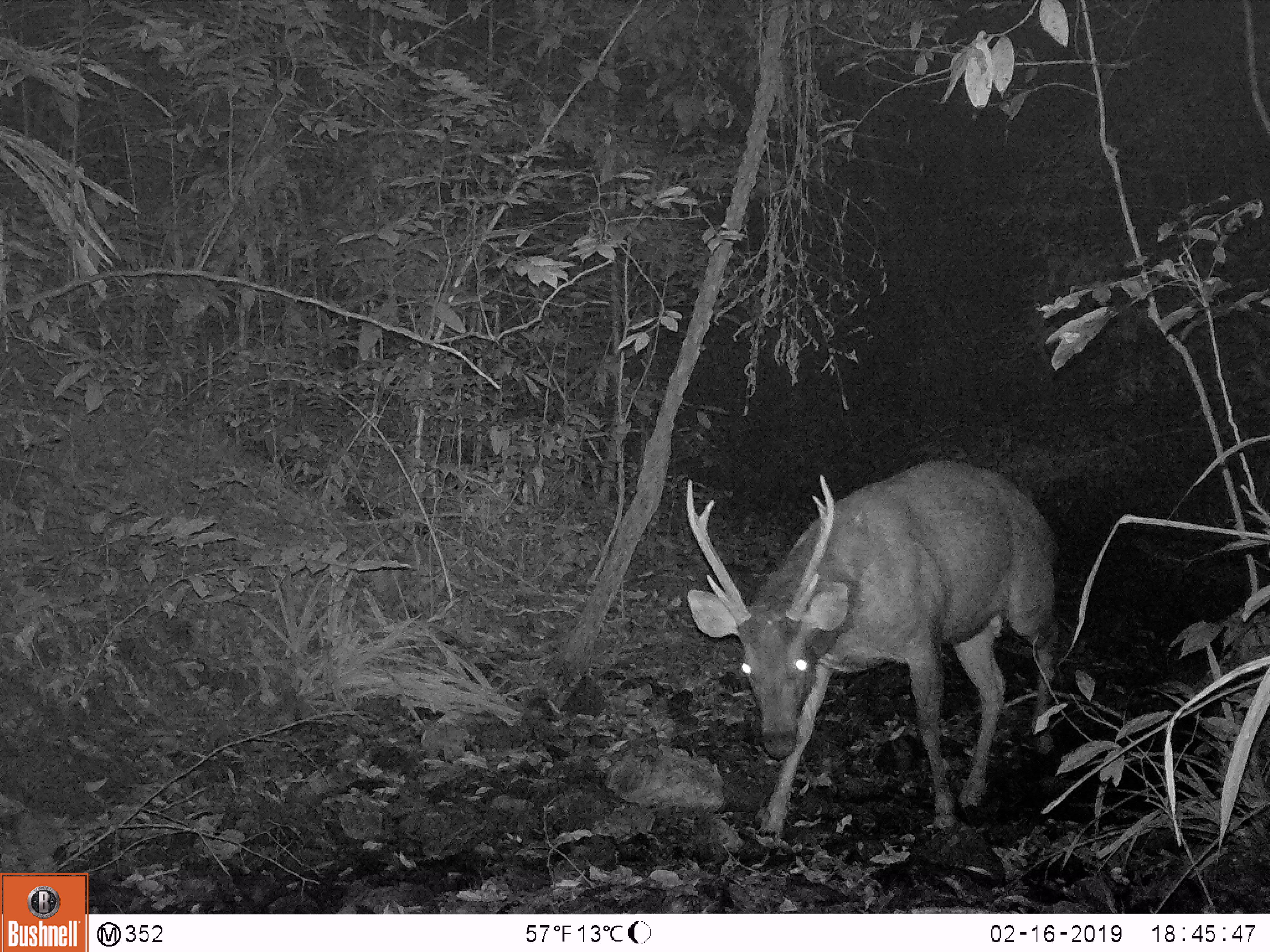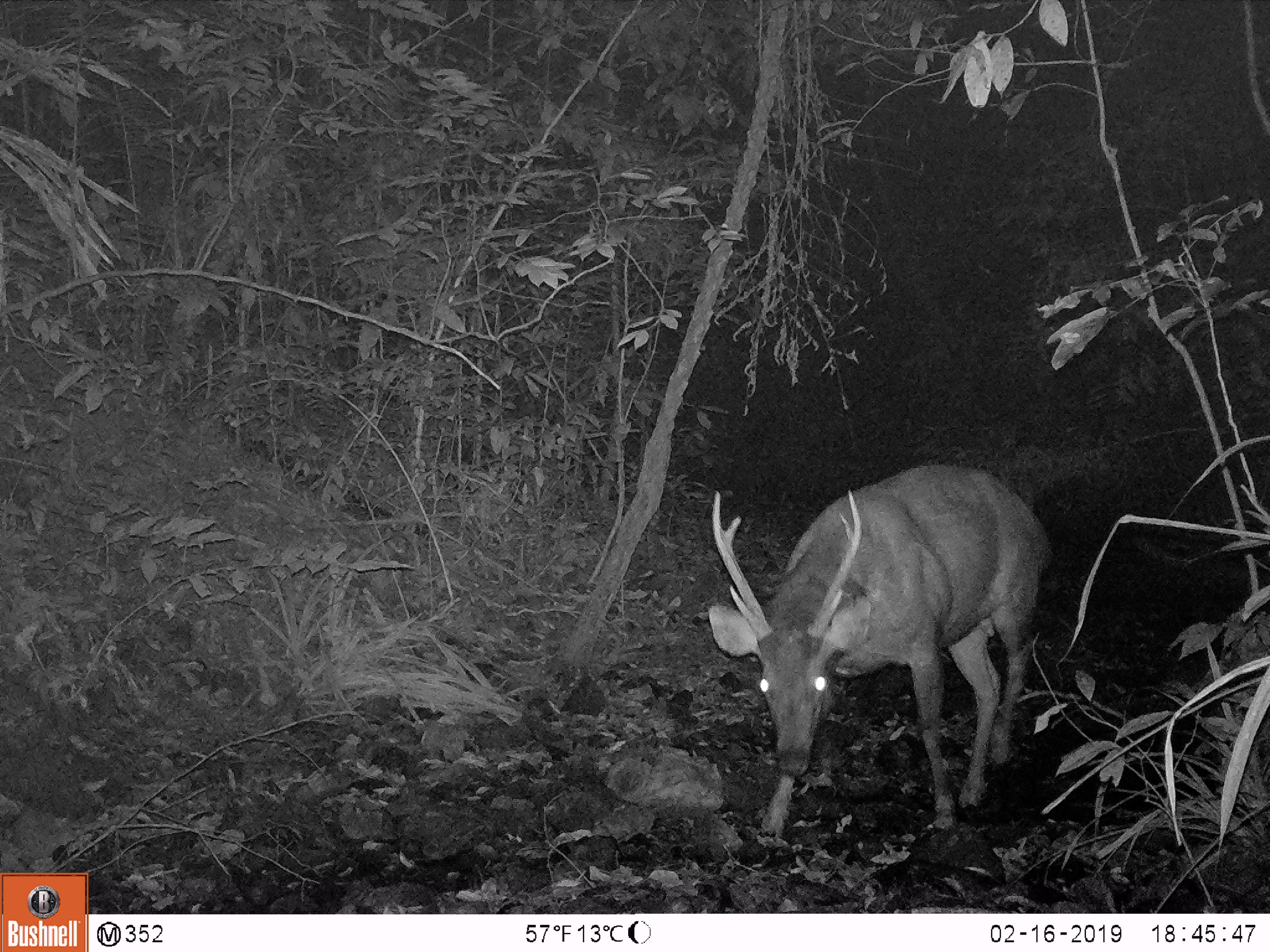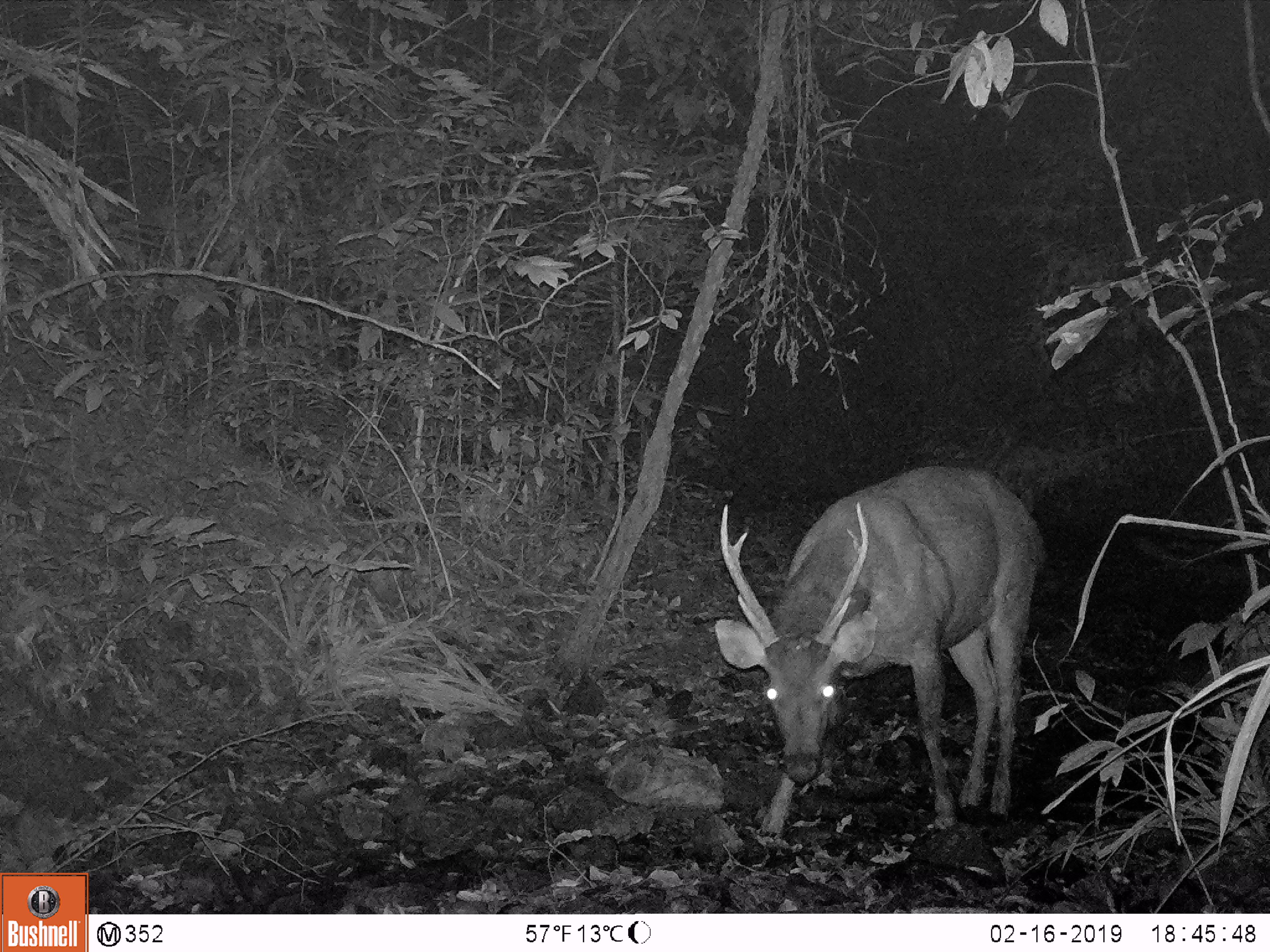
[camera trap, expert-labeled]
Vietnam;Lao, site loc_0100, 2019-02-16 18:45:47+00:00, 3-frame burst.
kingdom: Animalia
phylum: Chordata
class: Mammalia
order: Artiodactyla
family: Cervidae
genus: Rusa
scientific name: Rusa unicolor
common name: sambar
Sambar (Rusa unicolor). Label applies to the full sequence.